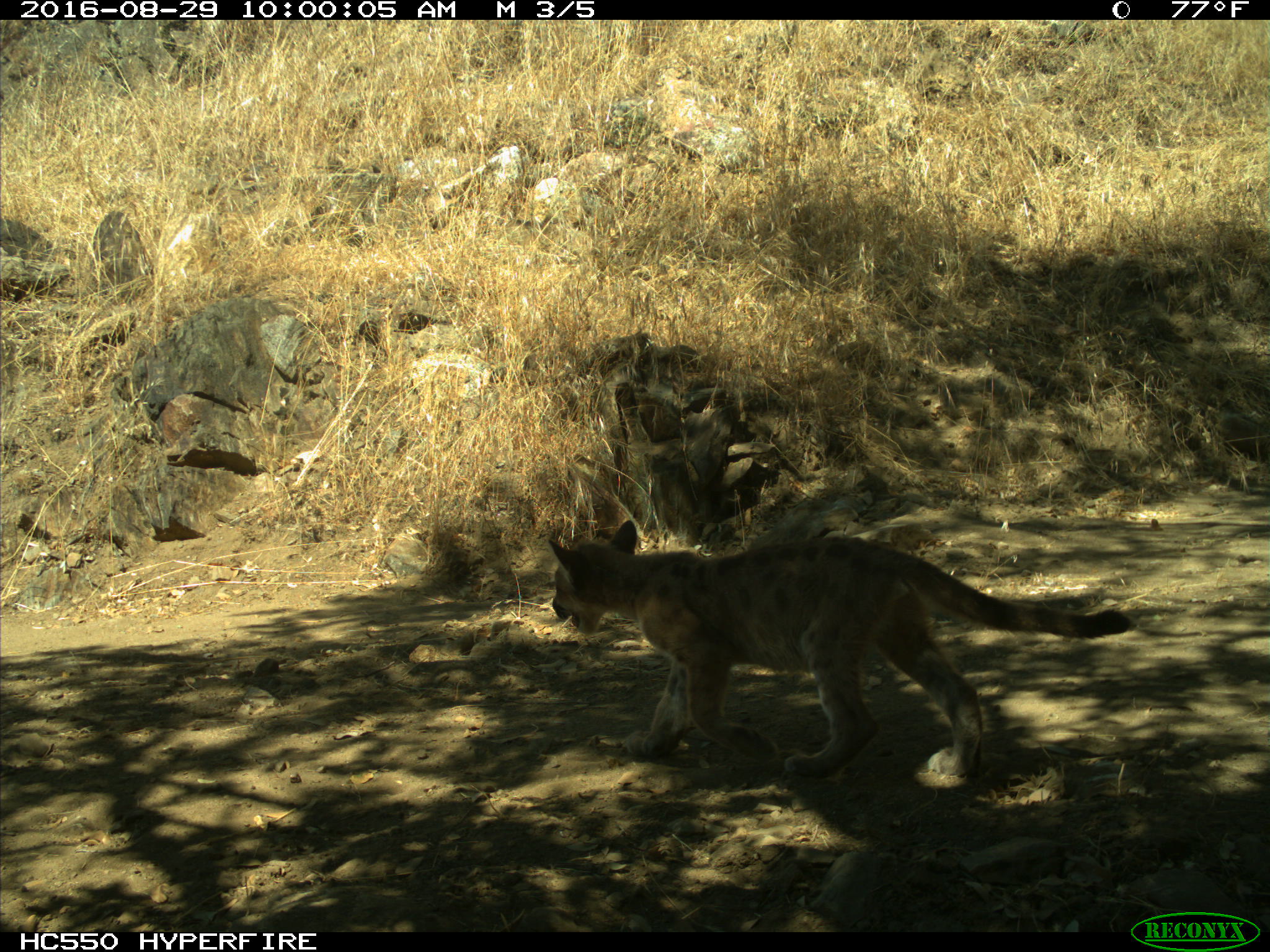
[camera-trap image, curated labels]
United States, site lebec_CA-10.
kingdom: Animalia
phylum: Chordata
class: Mammalia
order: Carnivora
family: Felidae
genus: Puma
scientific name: Puma concolor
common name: mountain lion